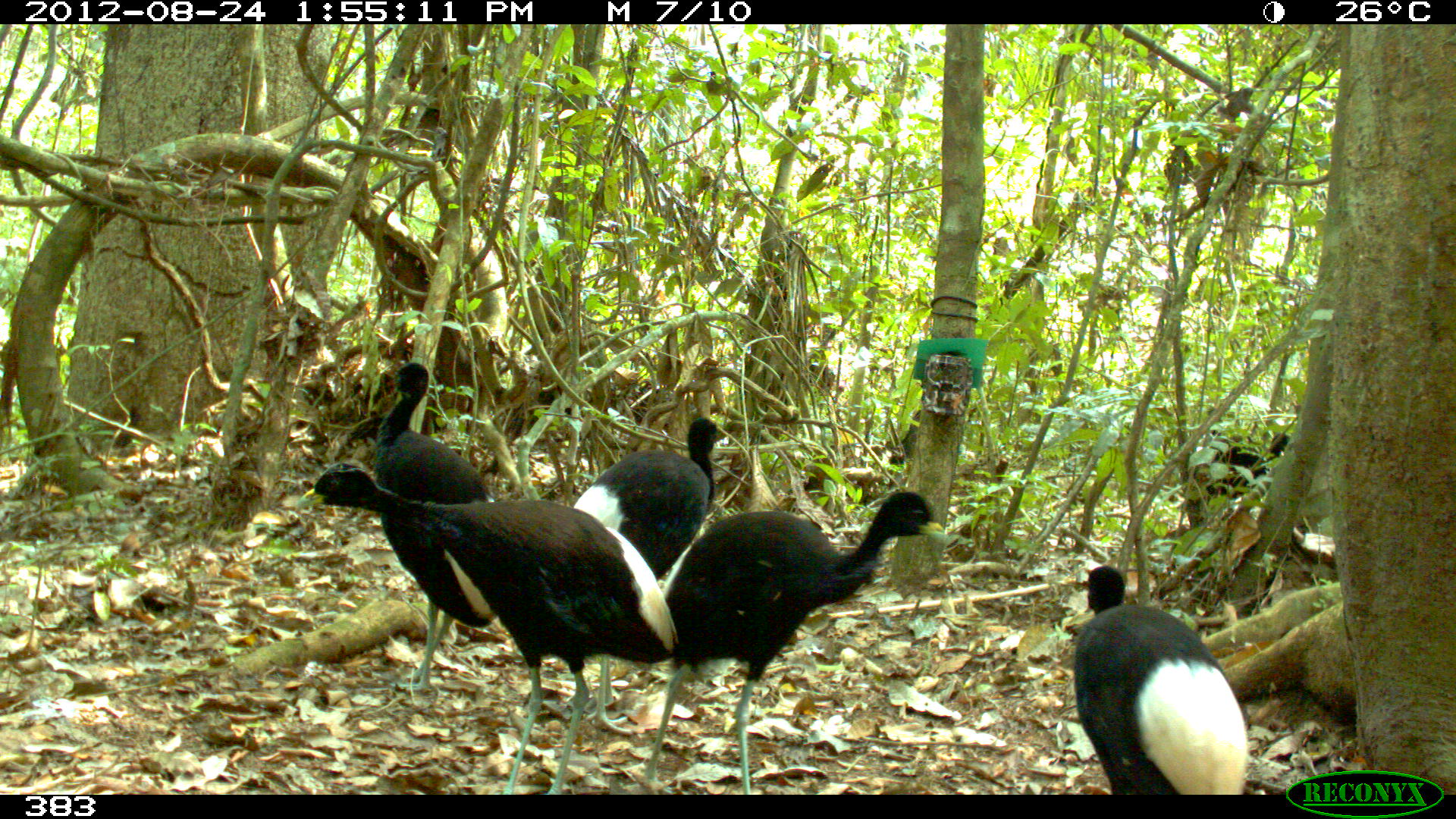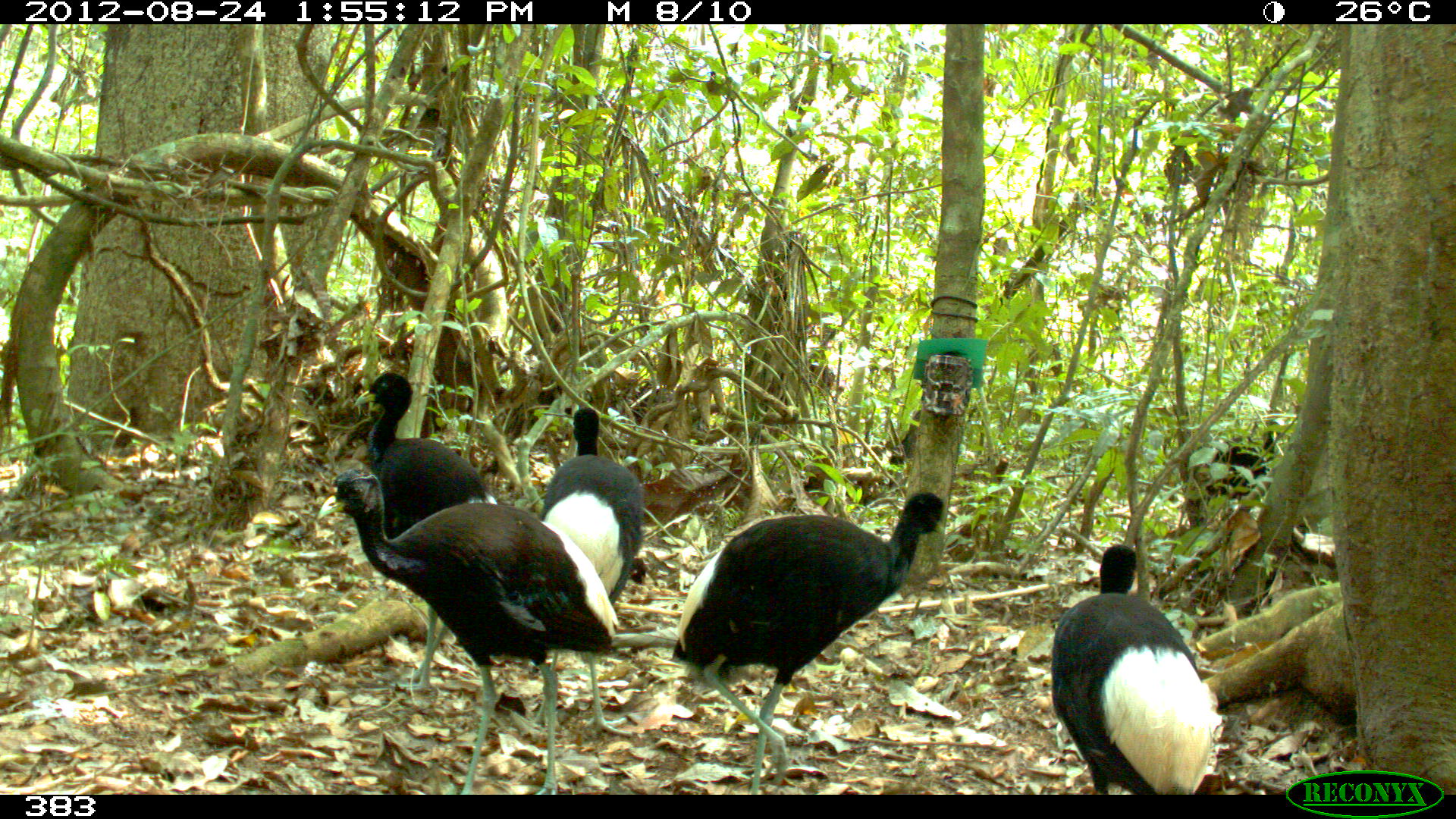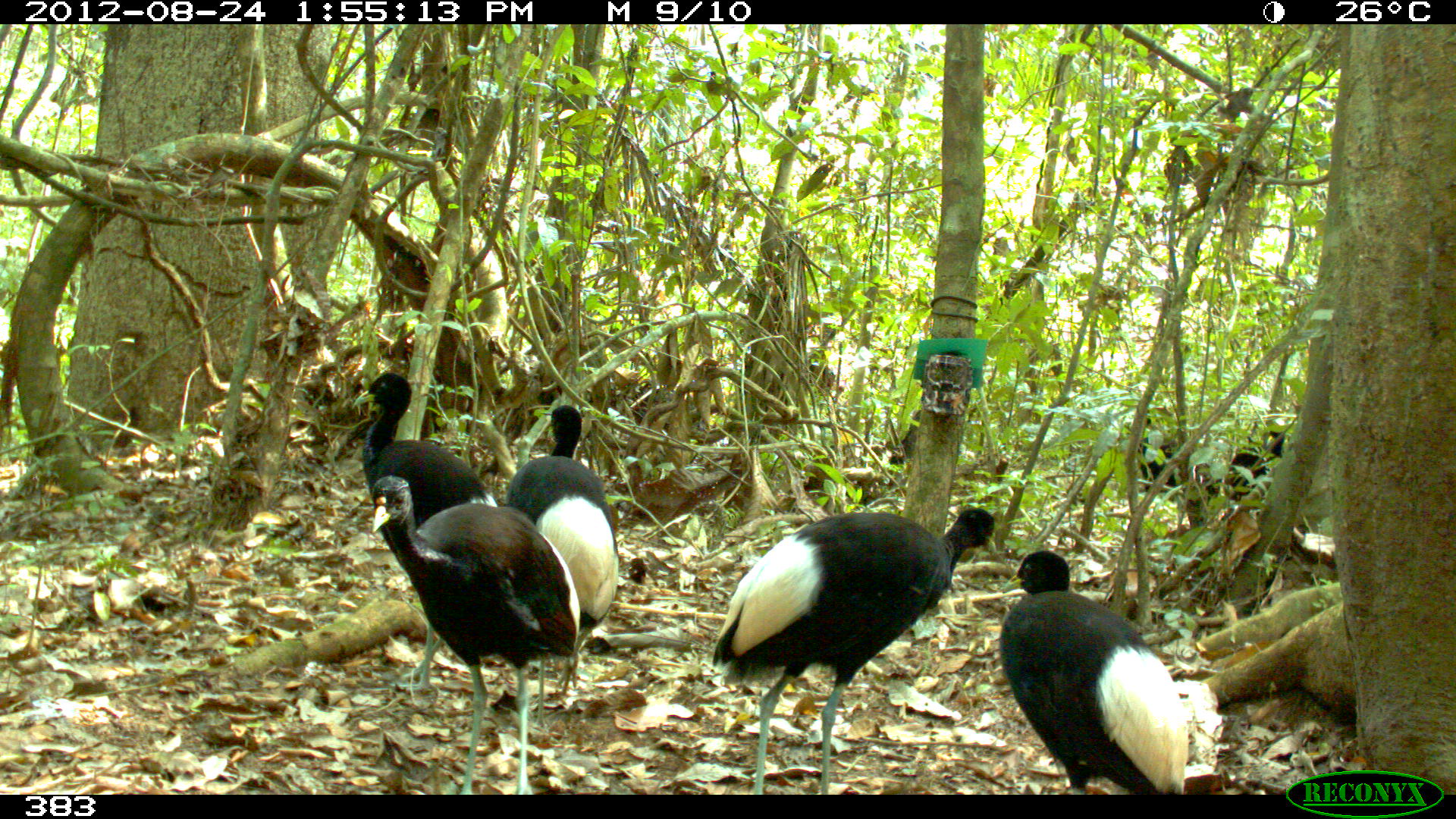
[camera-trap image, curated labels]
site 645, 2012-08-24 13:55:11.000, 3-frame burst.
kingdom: Animalia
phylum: Chordata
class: Aves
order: Gruiformes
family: Psophiidae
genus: Psophia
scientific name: Psophia leucoptera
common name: pale-winged trumpeter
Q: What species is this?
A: Psophia leucoptera (pale-winged trumpeter).